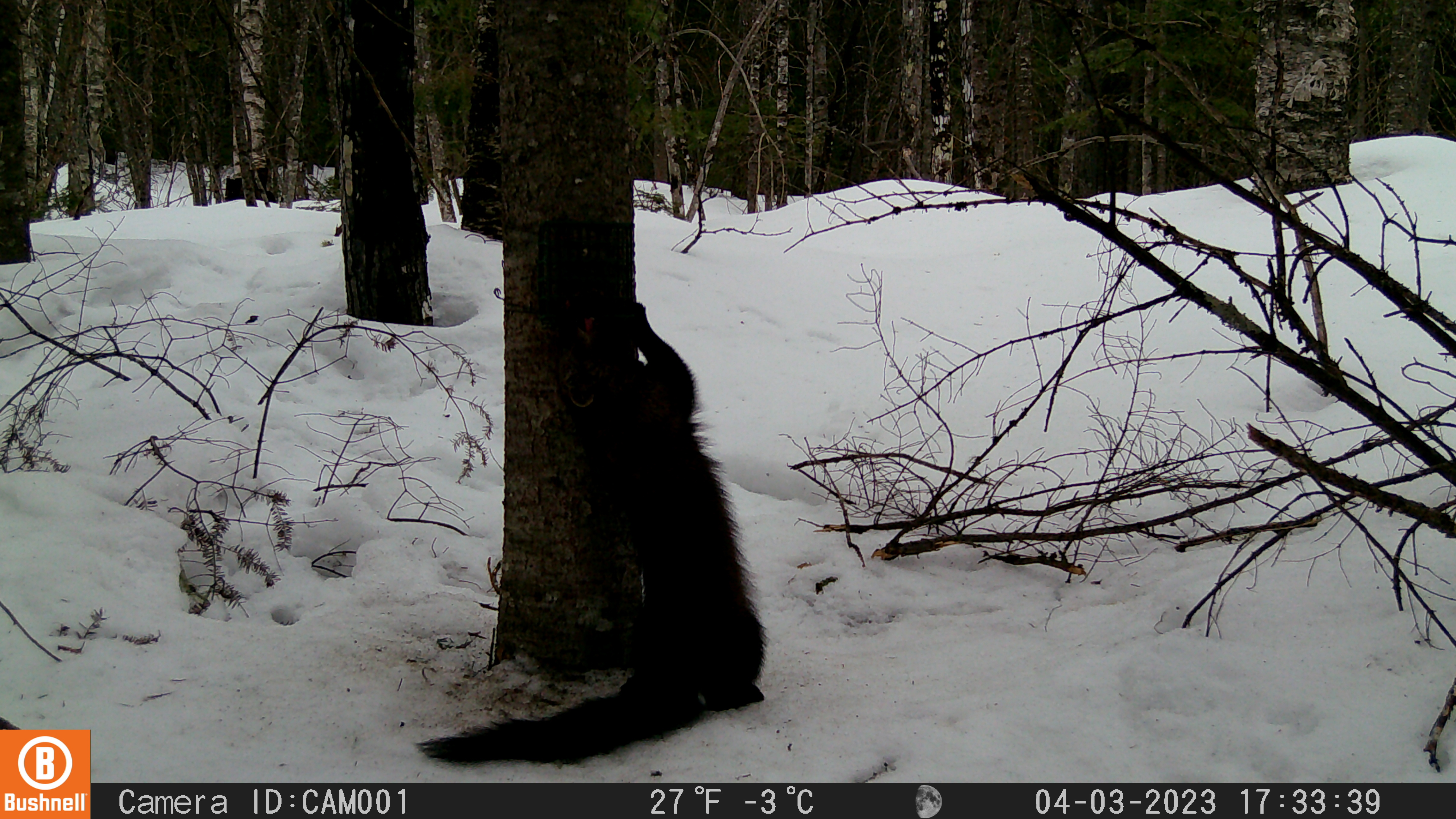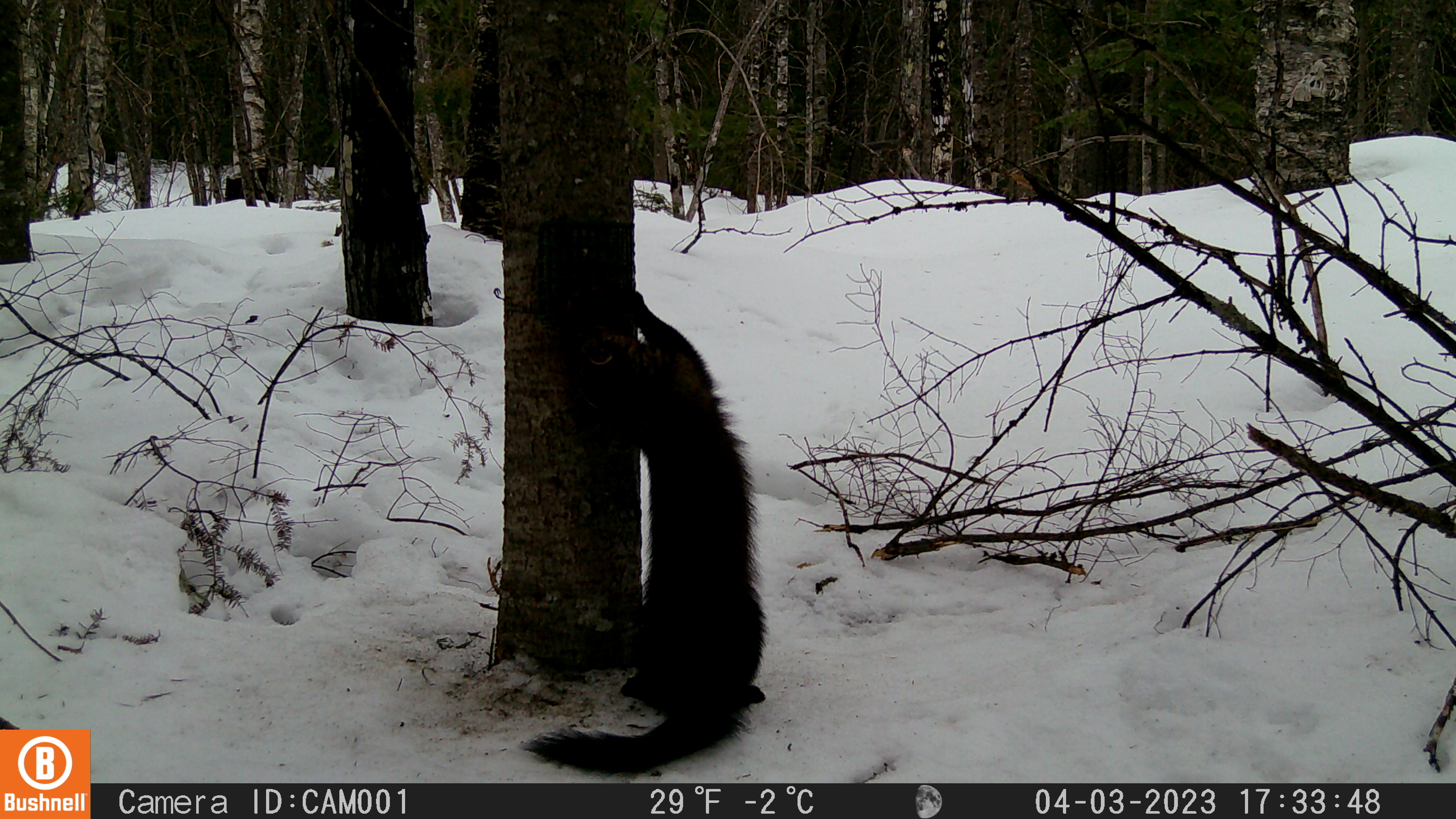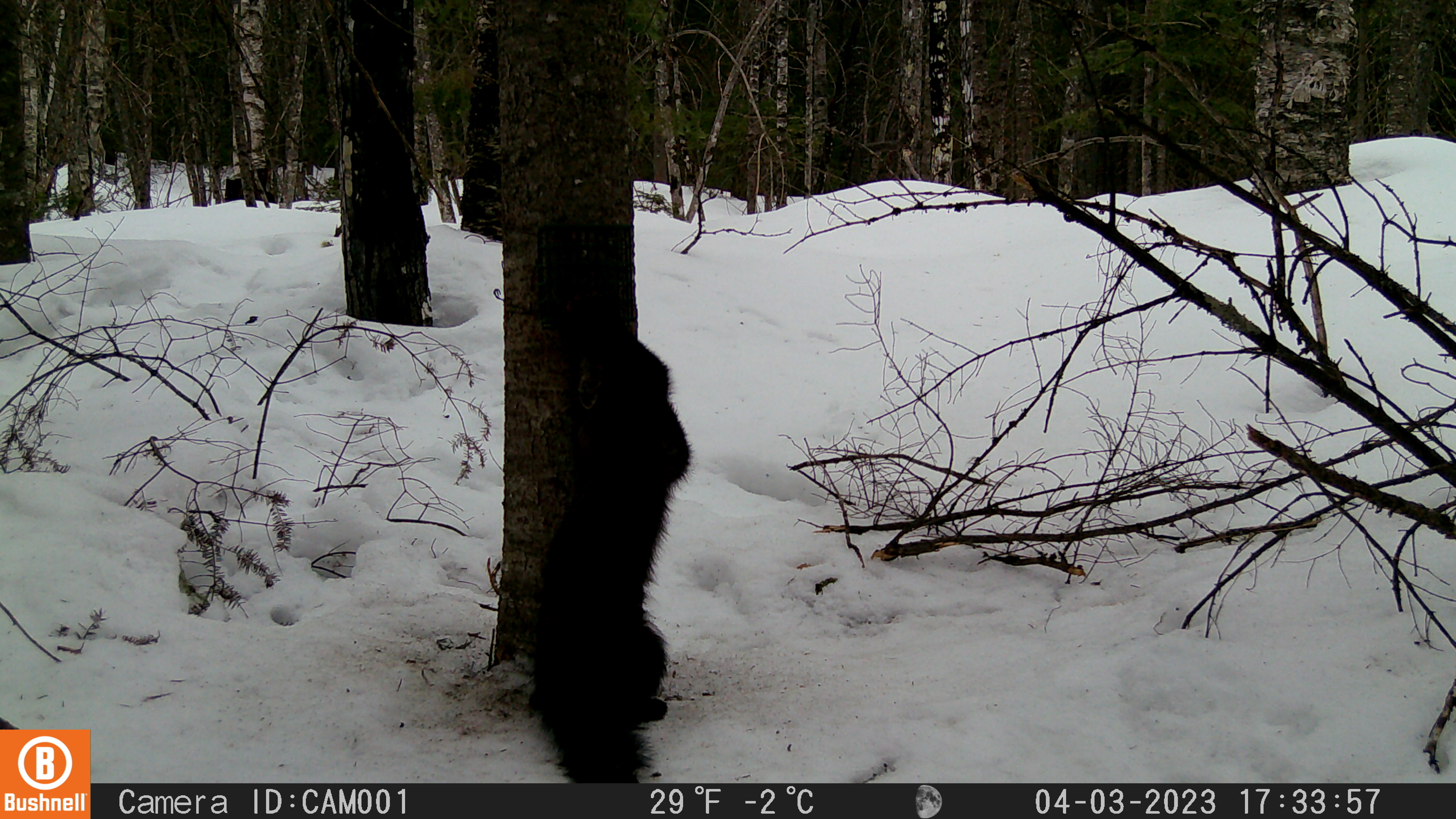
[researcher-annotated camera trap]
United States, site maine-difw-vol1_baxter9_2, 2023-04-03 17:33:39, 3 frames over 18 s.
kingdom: Animalia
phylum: Chordata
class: Mammalia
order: Carnivora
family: Mustelidae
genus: Martes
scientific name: Martes americana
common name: american marten